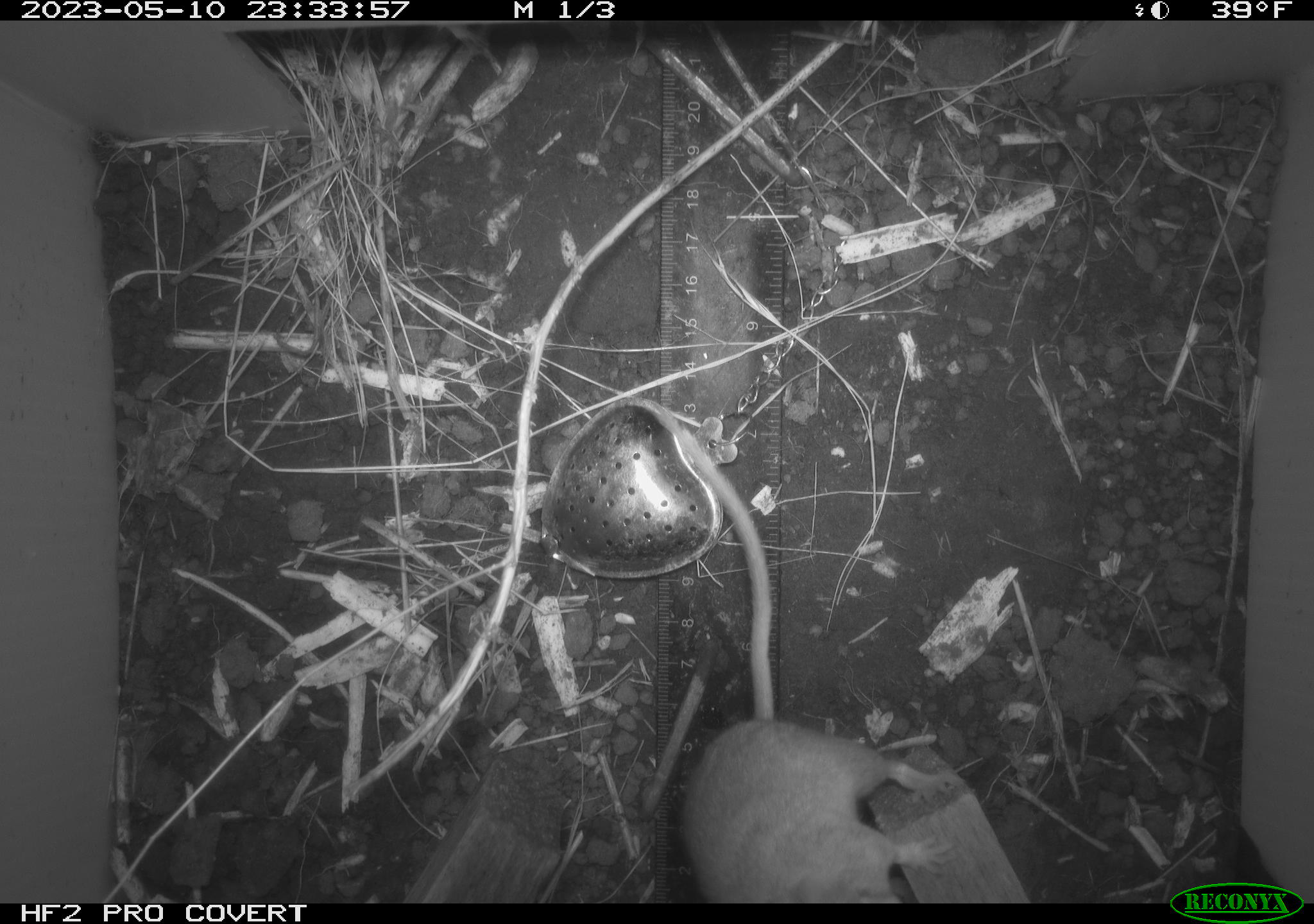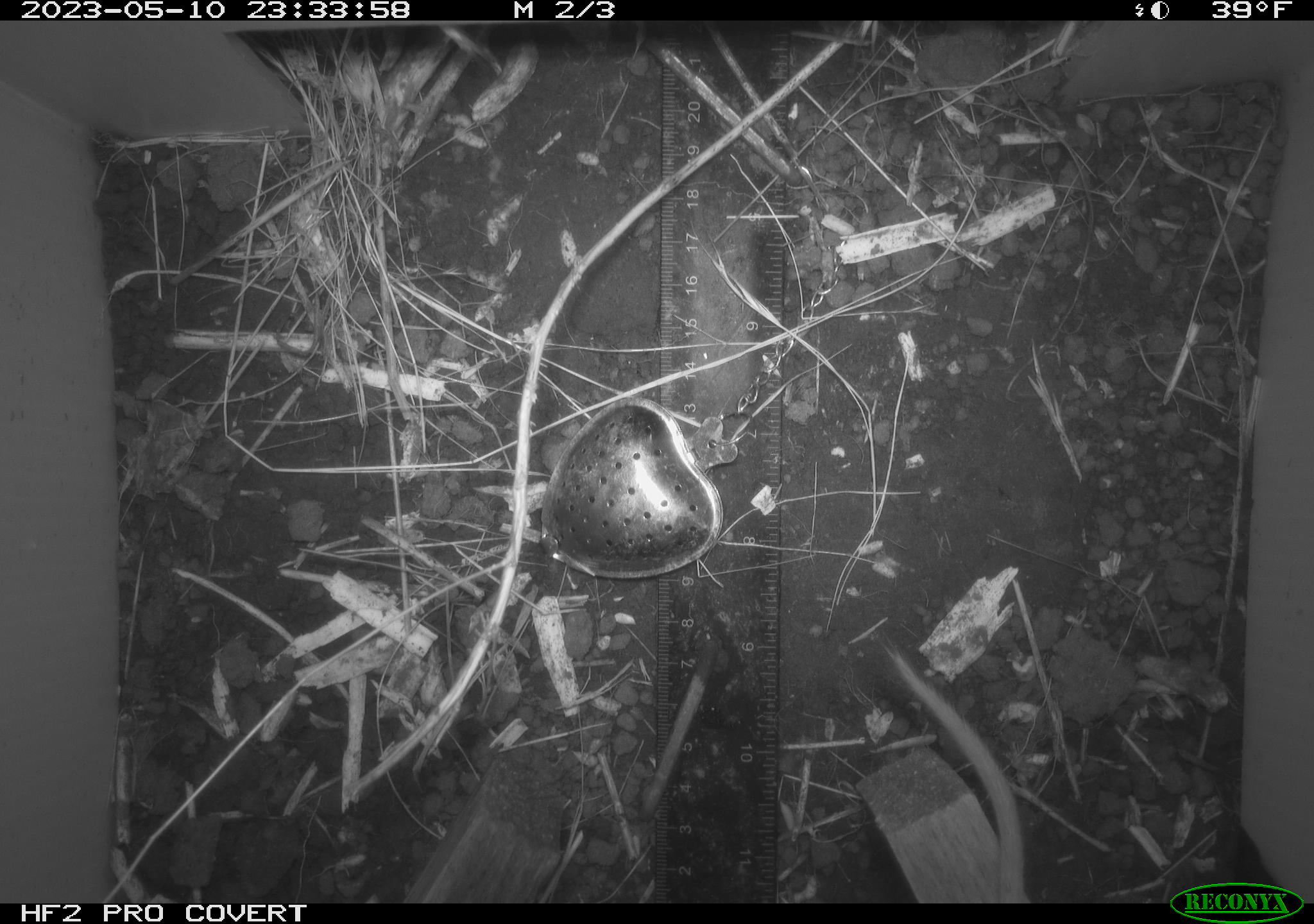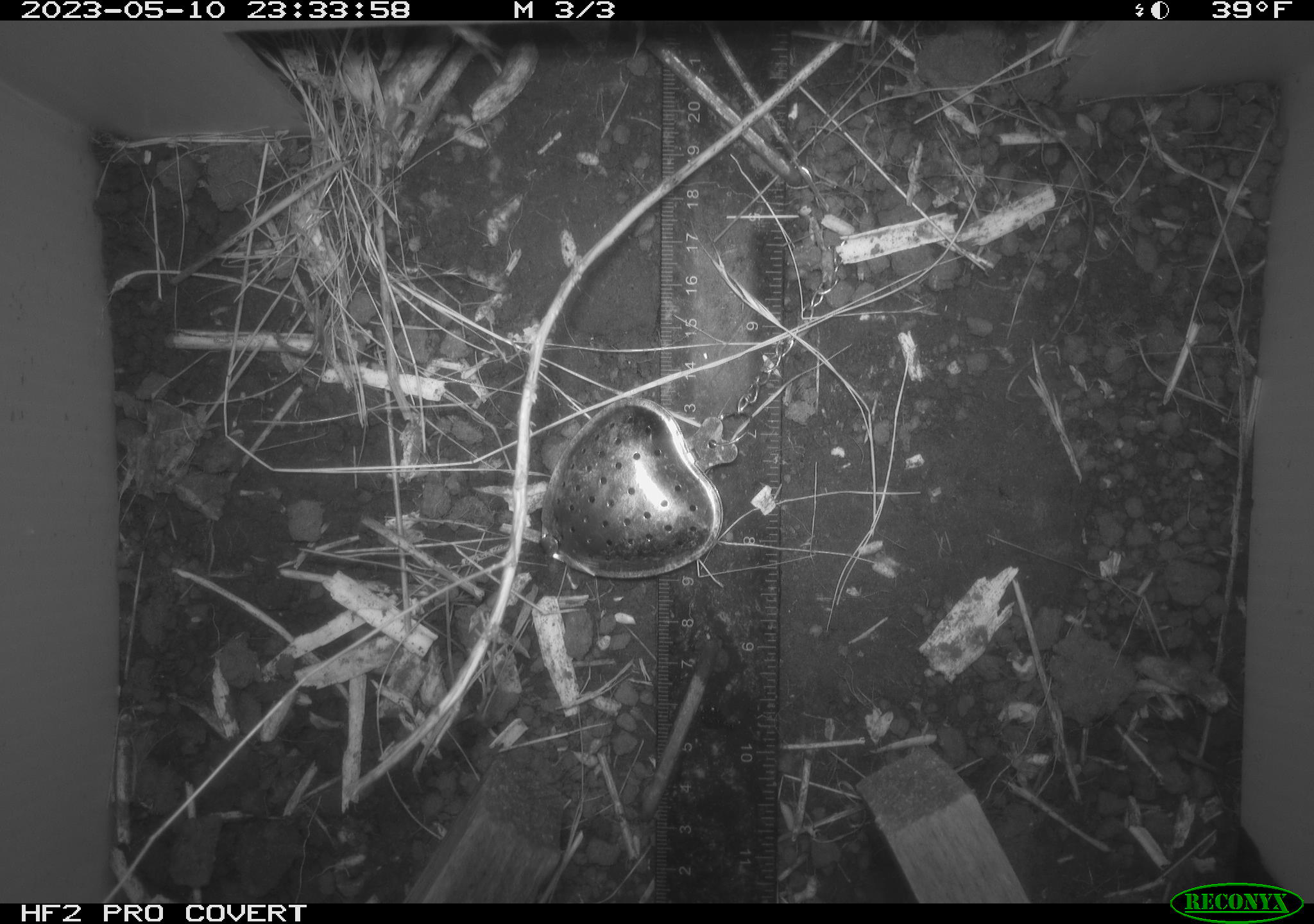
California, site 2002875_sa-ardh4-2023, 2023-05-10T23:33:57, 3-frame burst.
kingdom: Animalia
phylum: Chordata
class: Mammalia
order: Rodentia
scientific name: Rodentia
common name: mouse species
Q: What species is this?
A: Mouse species (Rodentia).